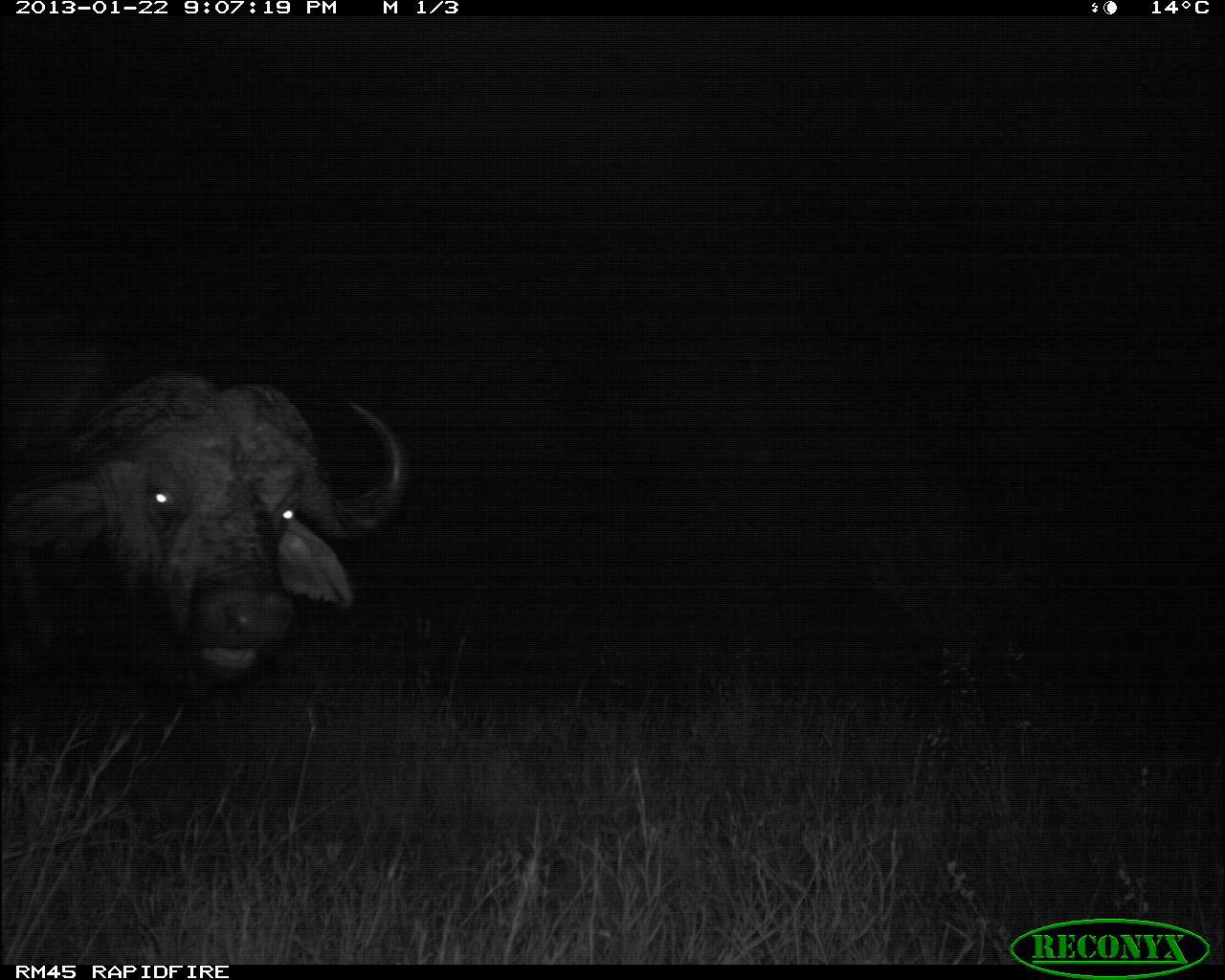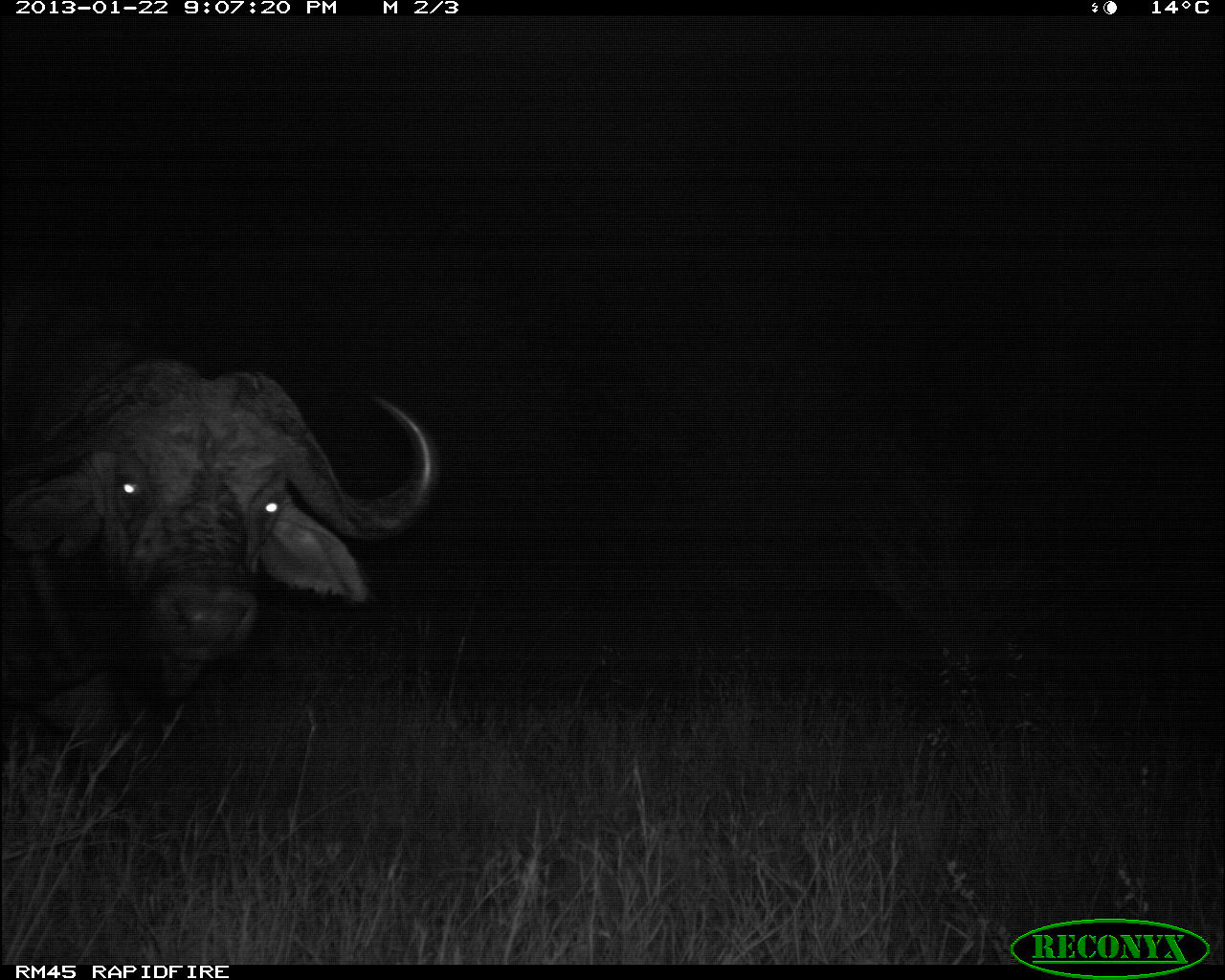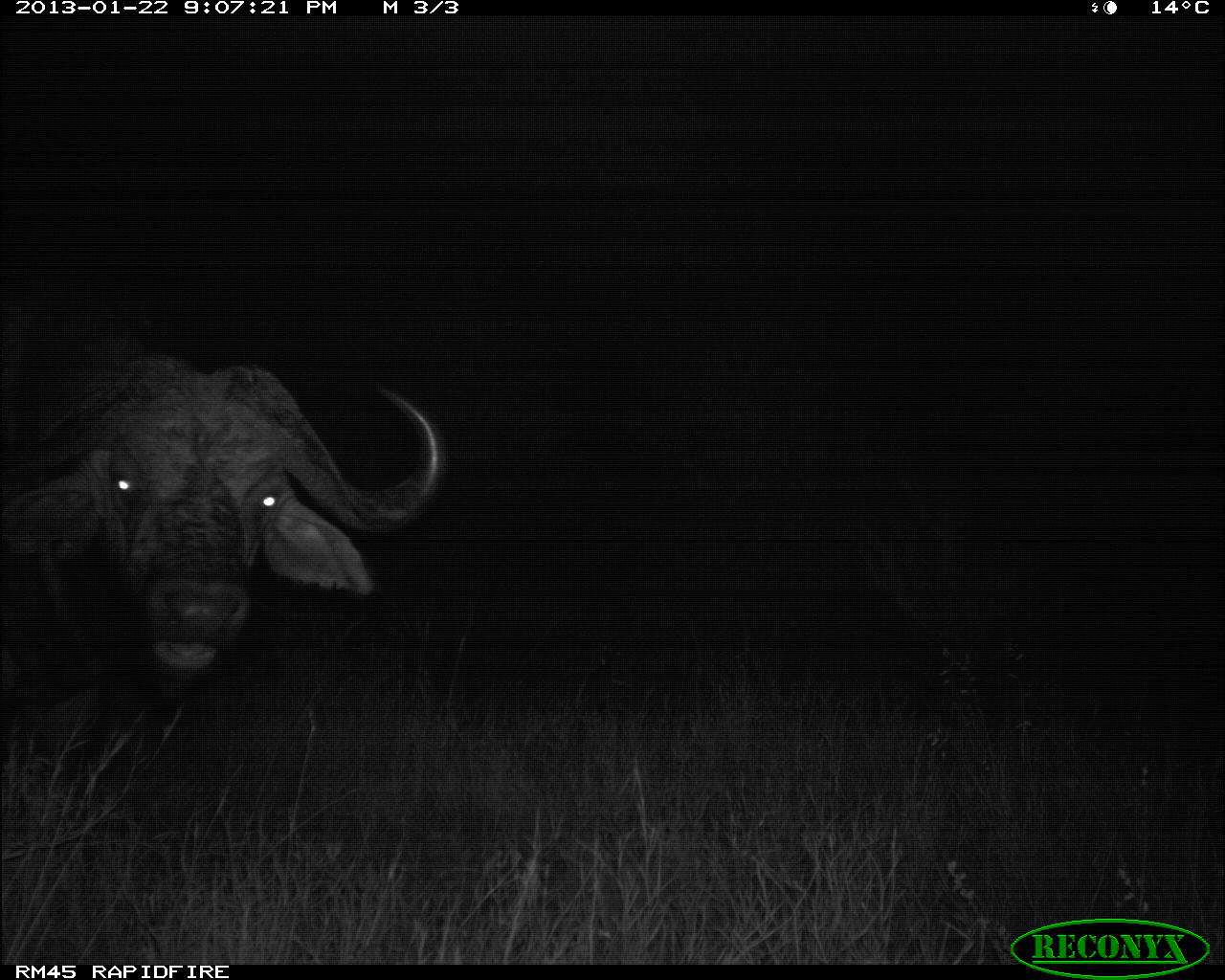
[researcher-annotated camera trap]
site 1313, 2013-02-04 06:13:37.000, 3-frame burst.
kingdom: Animalia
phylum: Chordata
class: Mammalia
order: Artiodactyla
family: Giraffidae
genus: Giraffa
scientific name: Giraffa camelopardalis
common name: giraffe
Giraffa camelopardalis (giraffe), count 1.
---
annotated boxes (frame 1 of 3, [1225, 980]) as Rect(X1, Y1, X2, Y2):
giraffa camelopardalis: Rect(0, 297, 411, 684)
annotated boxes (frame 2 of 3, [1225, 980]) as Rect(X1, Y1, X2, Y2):
giraffa camelopardalis: Rect(0, 264, 446, 768)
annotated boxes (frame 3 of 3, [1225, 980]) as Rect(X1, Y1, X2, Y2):
giraffa camelopardalis: Rect(0, 271, 451, 756)